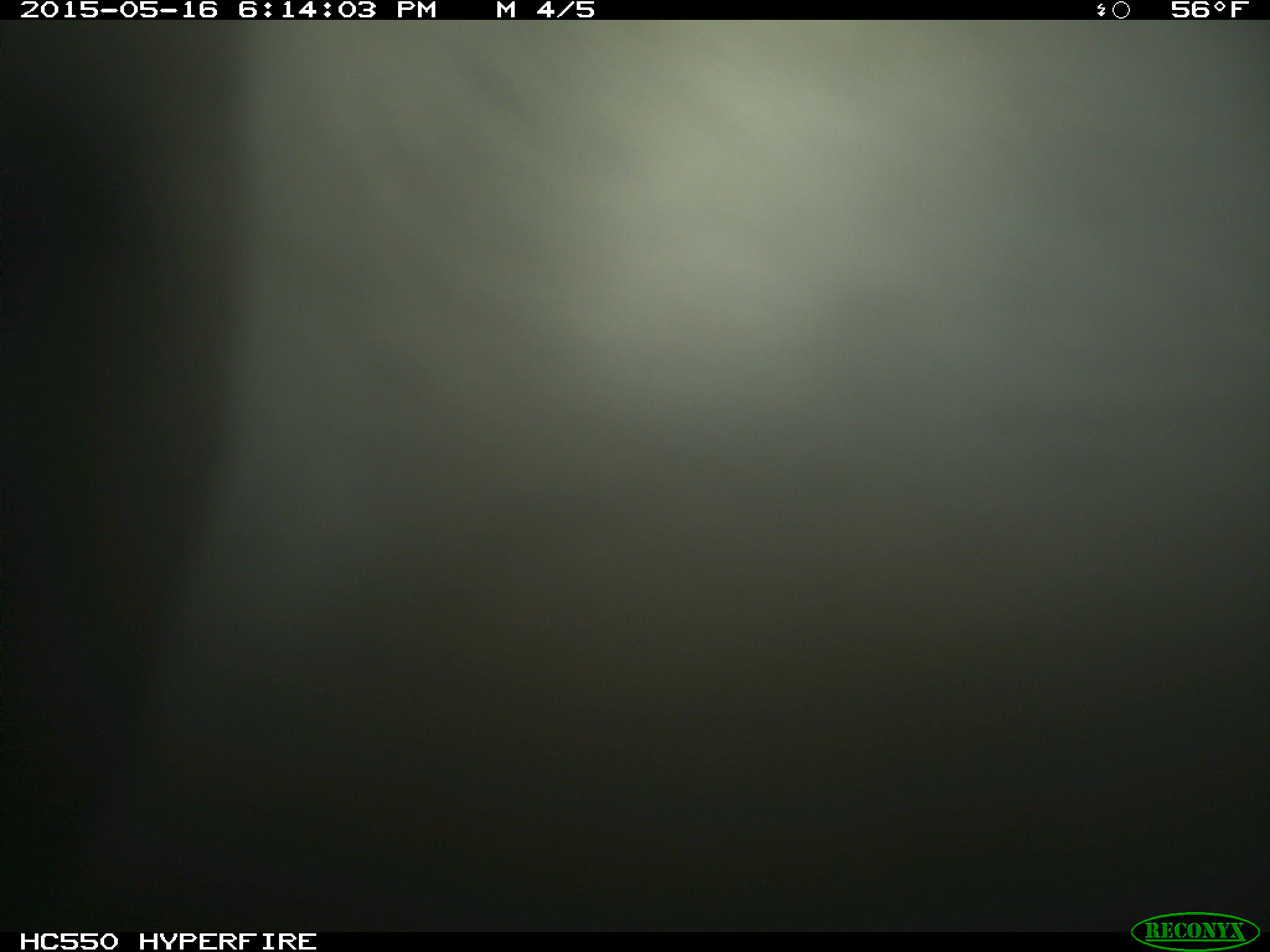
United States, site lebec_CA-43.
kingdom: Animalia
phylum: Chordata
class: Mammalia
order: Artiodactyla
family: Bovidae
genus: Bos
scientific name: Bos taurus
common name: domestic cow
Bos taurus (domestic cow).